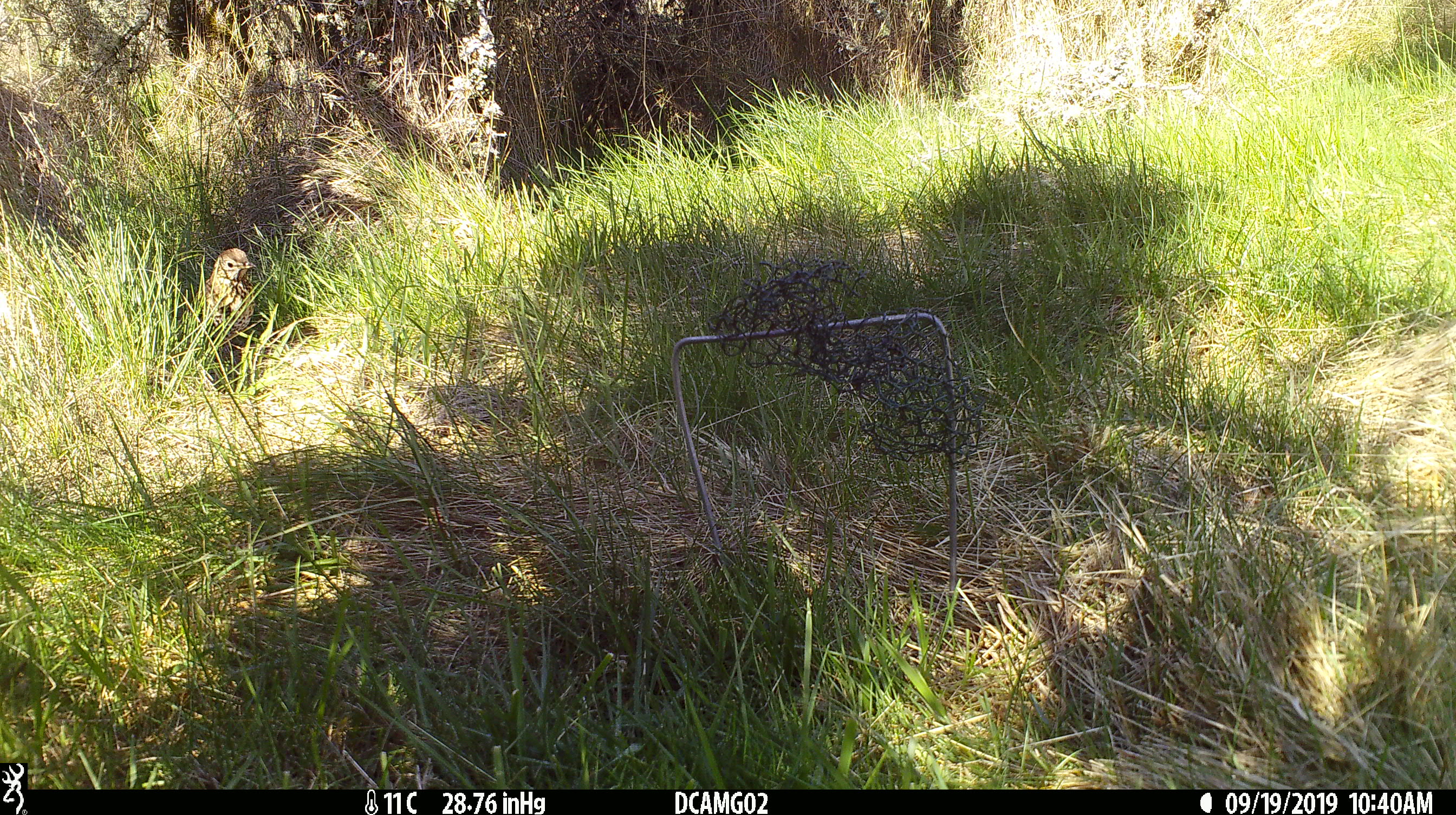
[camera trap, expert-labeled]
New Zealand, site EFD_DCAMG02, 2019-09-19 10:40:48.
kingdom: Animalia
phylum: Chordata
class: Aves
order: Passeriformes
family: Turdidae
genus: Turdus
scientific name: Turdus philomelos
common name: song thrush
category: thrush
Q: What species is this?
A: Thrush (song thrush) (Turdus philomelos).